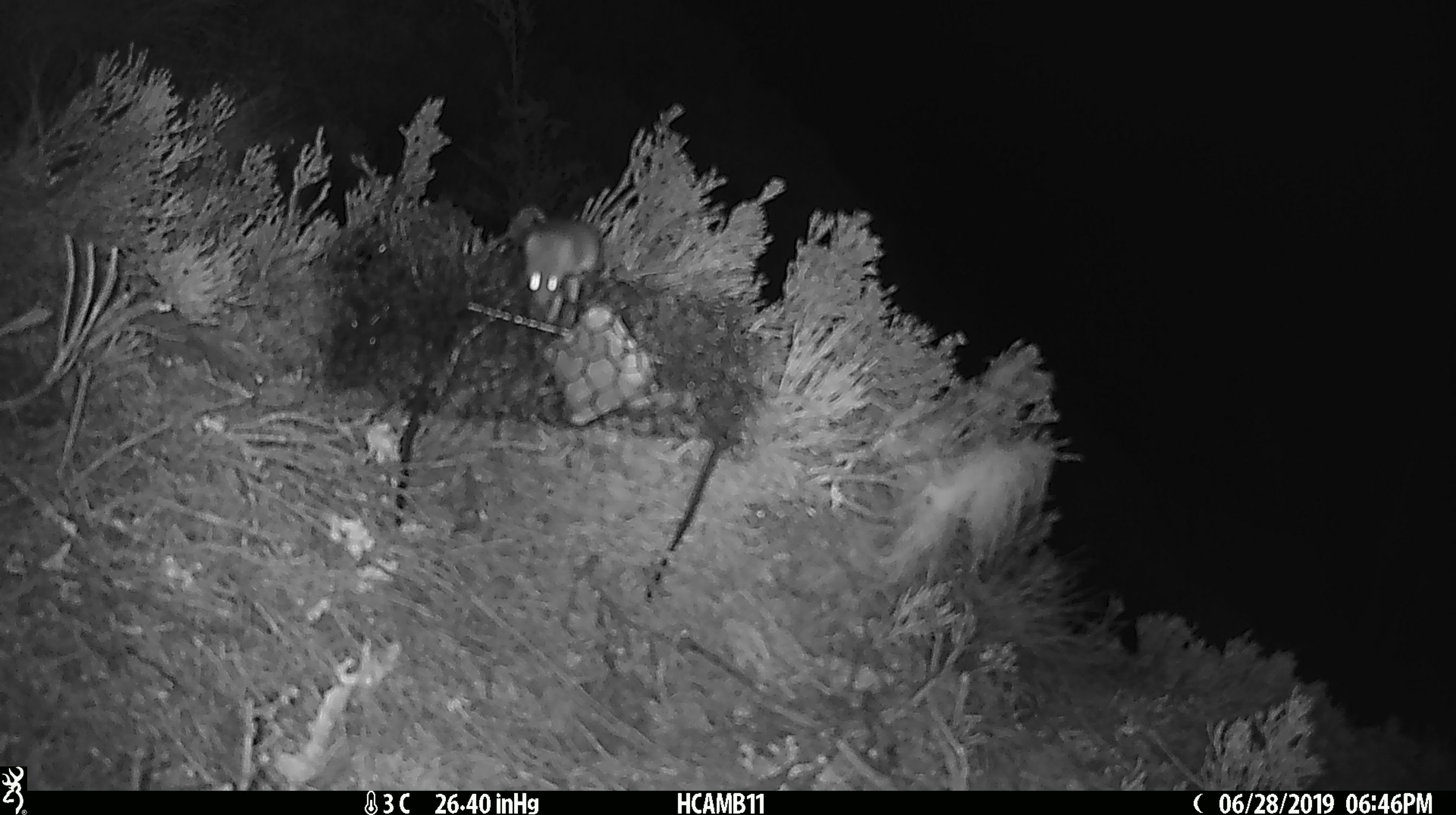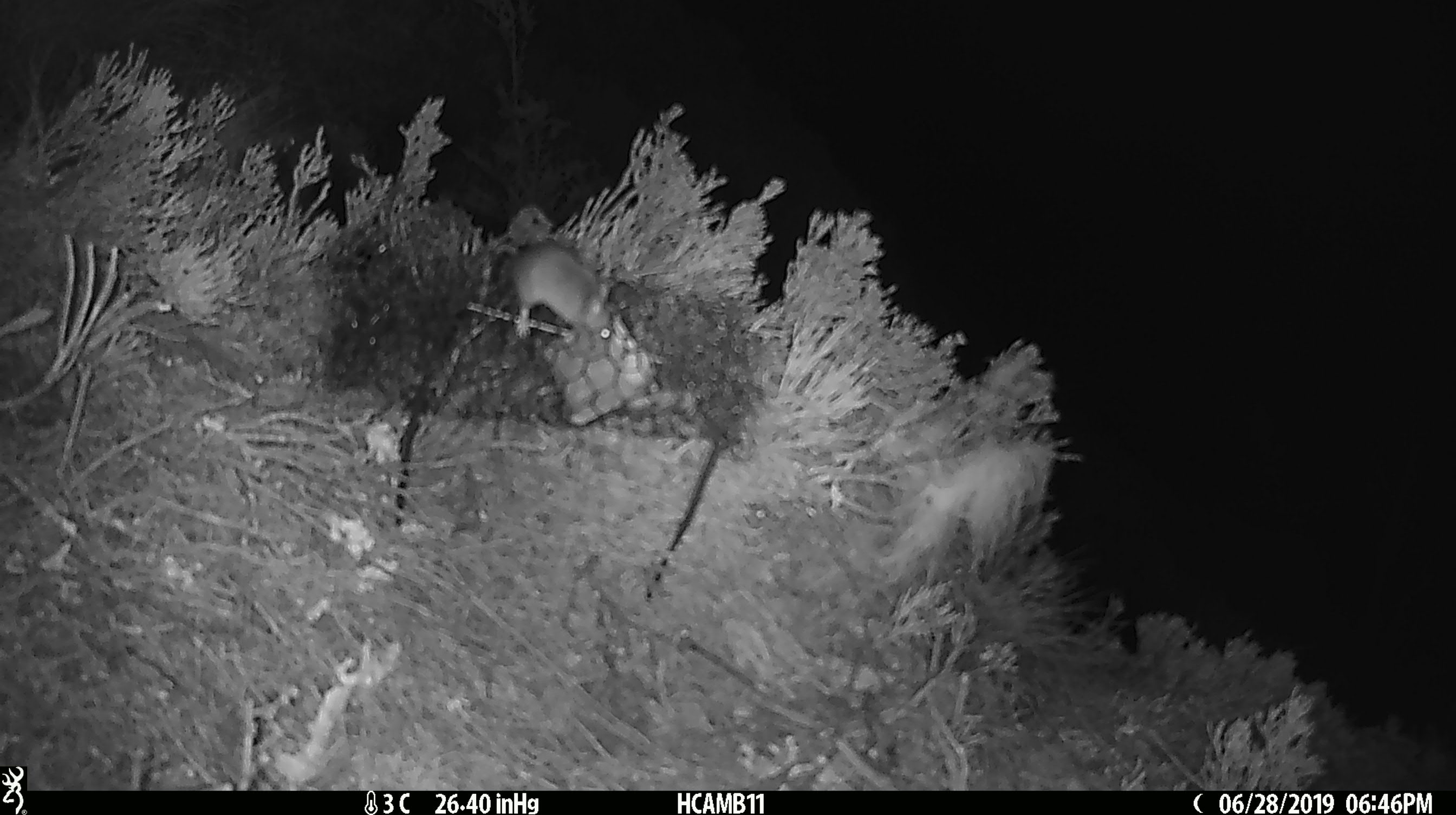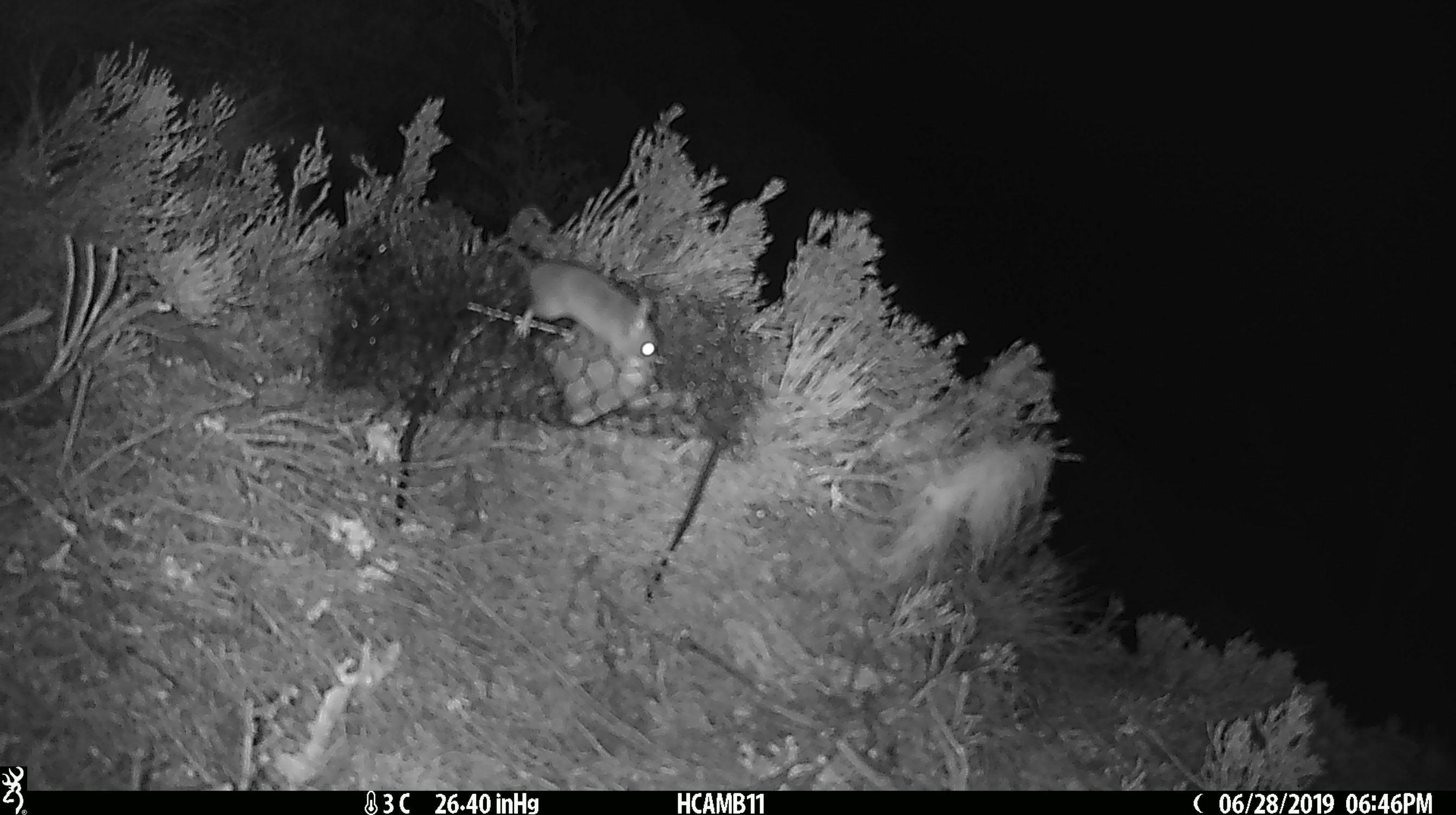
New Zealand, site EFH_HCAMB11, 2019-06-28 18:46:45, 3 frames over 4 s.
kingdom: Animalia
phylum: Chordata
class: Mammalia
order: Rodentia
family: Muridae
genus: Mus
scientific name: Mus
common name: mouse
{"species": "mouse (Mus)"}